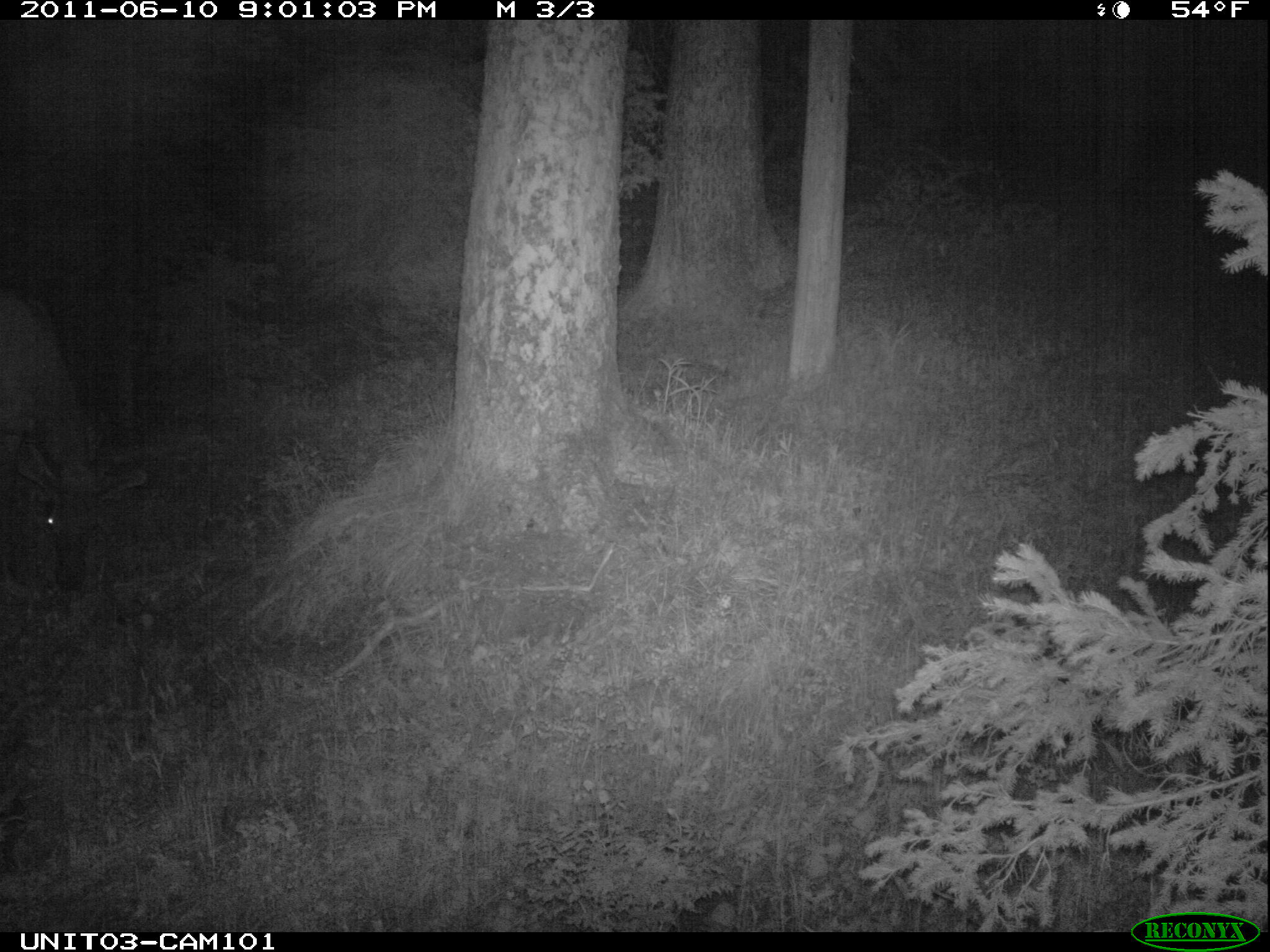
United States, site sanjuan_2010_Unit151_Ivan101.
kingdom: Animalia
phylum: Chordata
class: Mammalia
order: Artiodactyla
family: Cervidae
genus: Cervus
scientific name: Cervus elaphus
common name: red deer